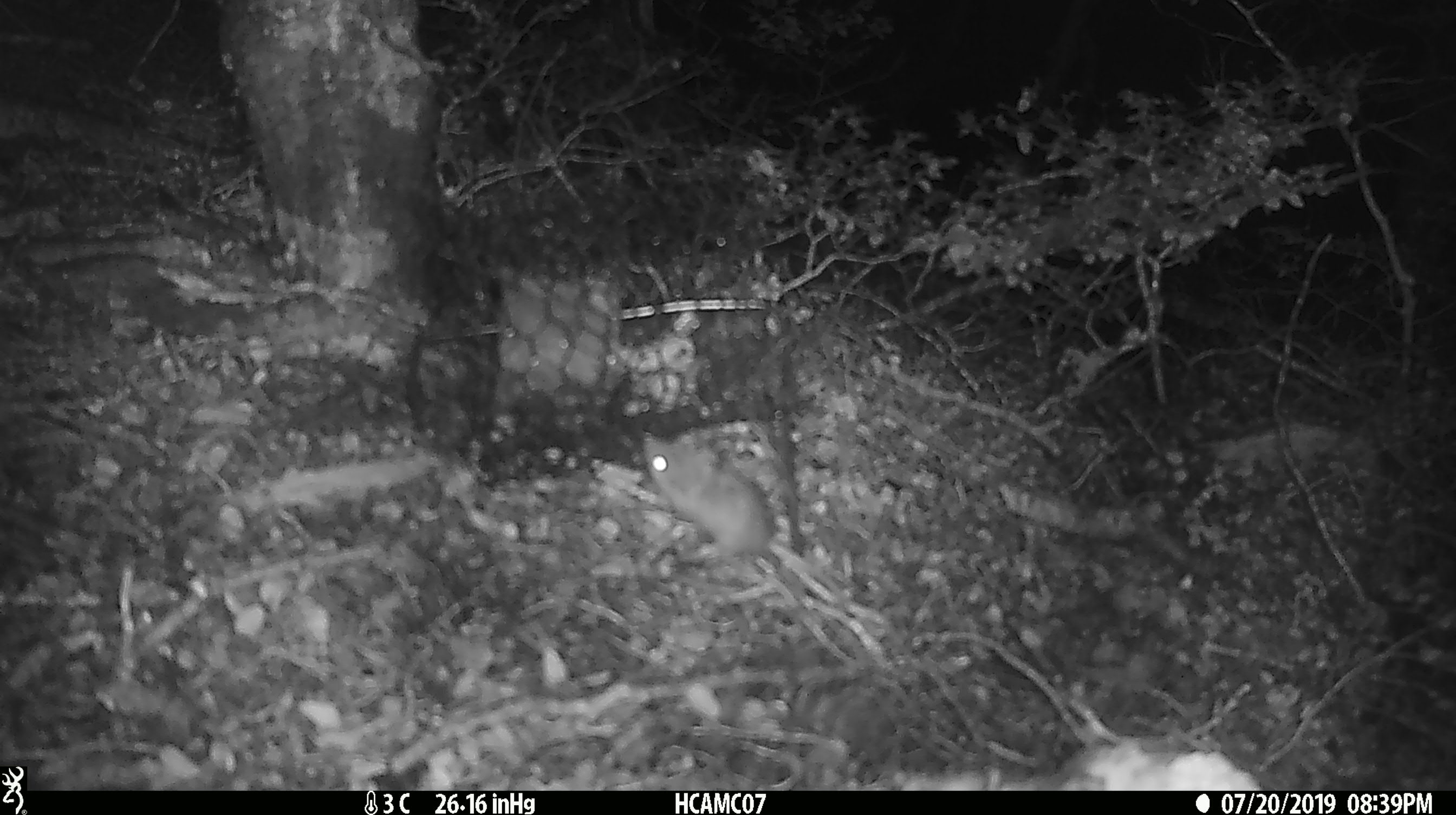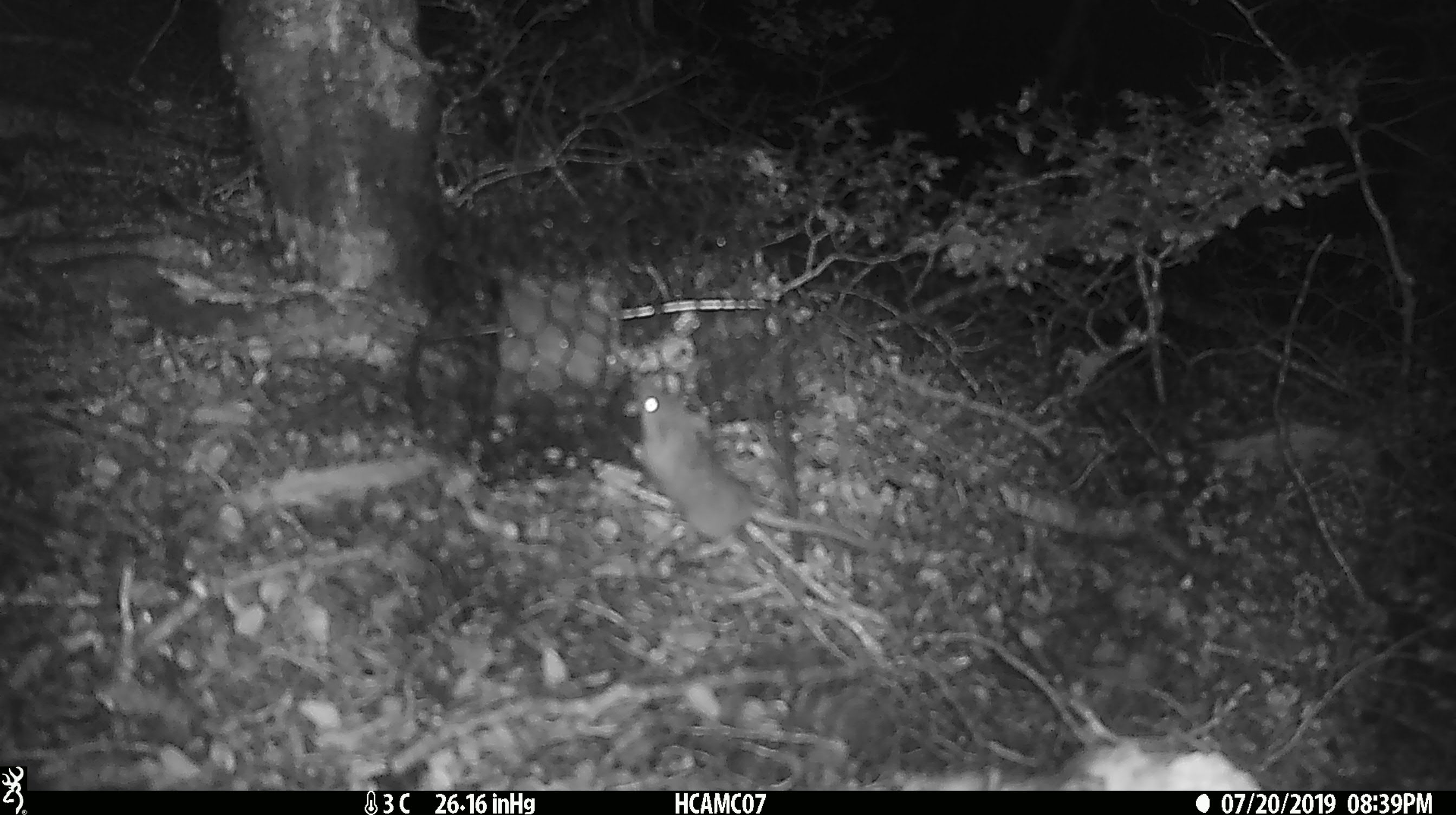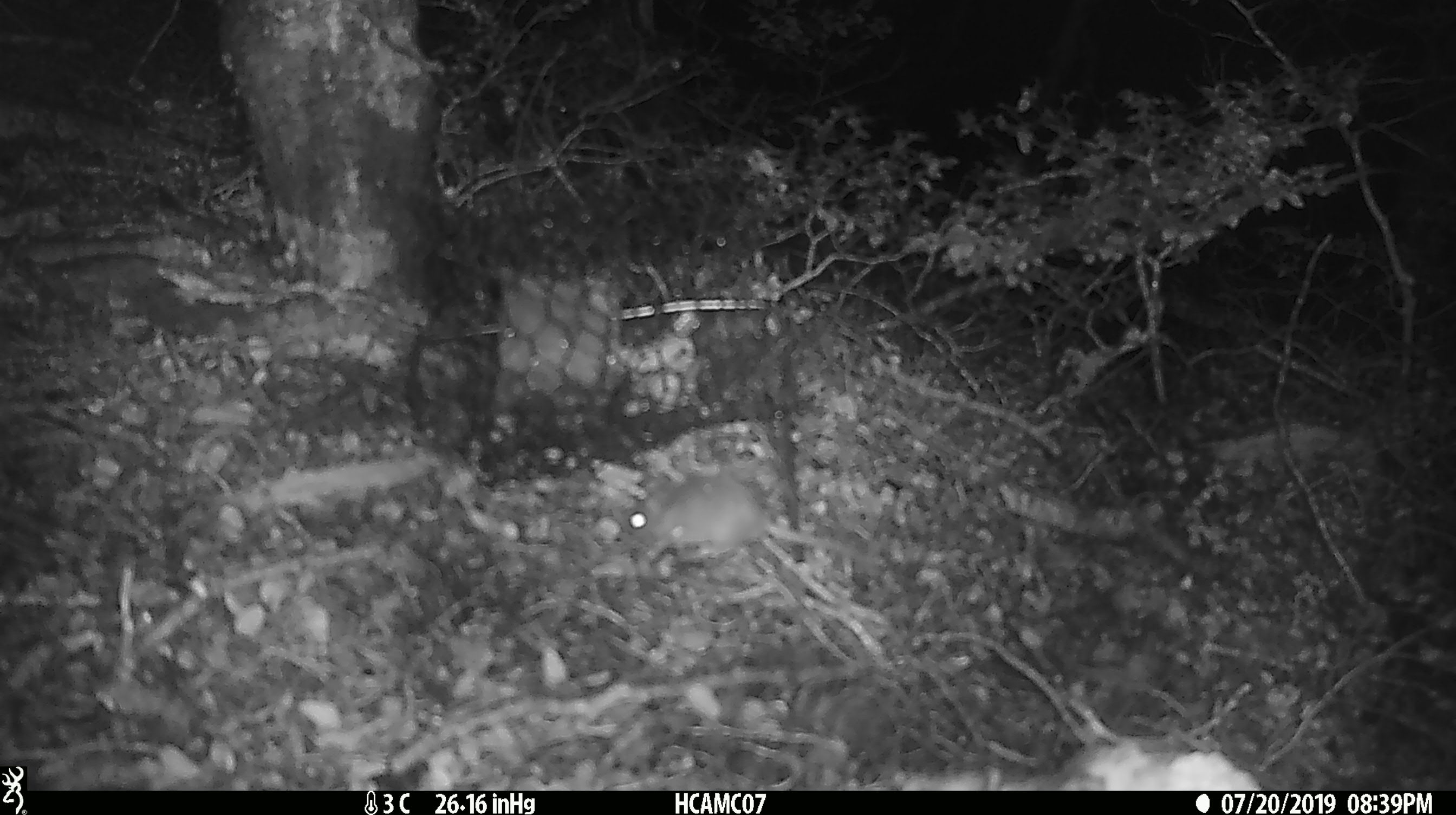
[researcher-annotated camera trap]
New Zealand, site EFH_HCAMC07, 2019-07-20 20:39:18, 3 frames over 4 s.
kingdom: Animalia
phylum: Chordata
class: Mammalia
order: Rodentia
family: Muridae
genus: Mus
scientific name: Mus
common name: mouse